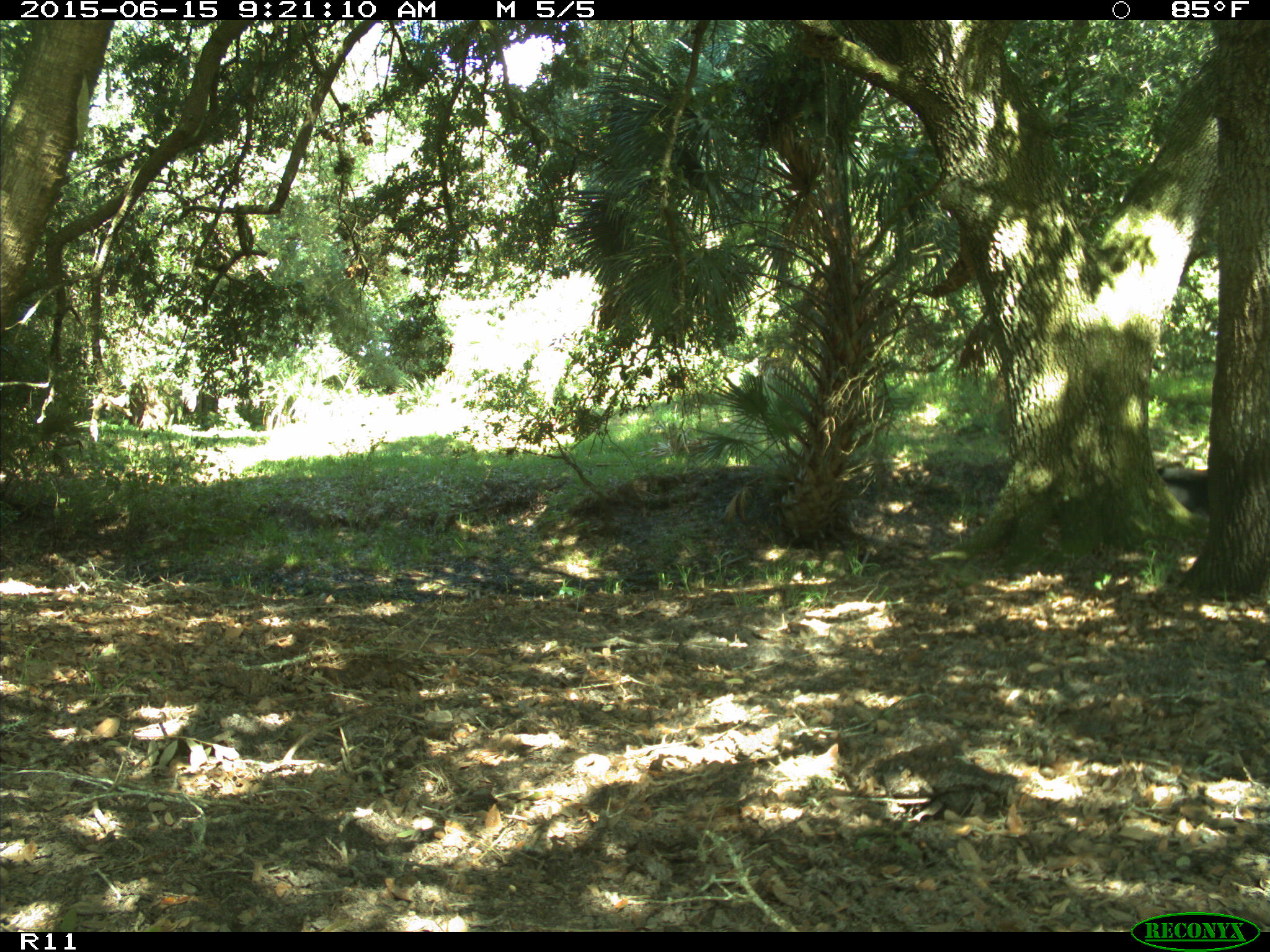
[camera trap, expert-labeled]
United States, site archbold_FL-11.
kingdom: Animalia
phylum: Chordata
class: Mammalia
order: Artiodactyla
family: Bovidae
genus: Bos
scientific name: Bos taurus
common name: domestic cow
Bos taurus (domestic cow).